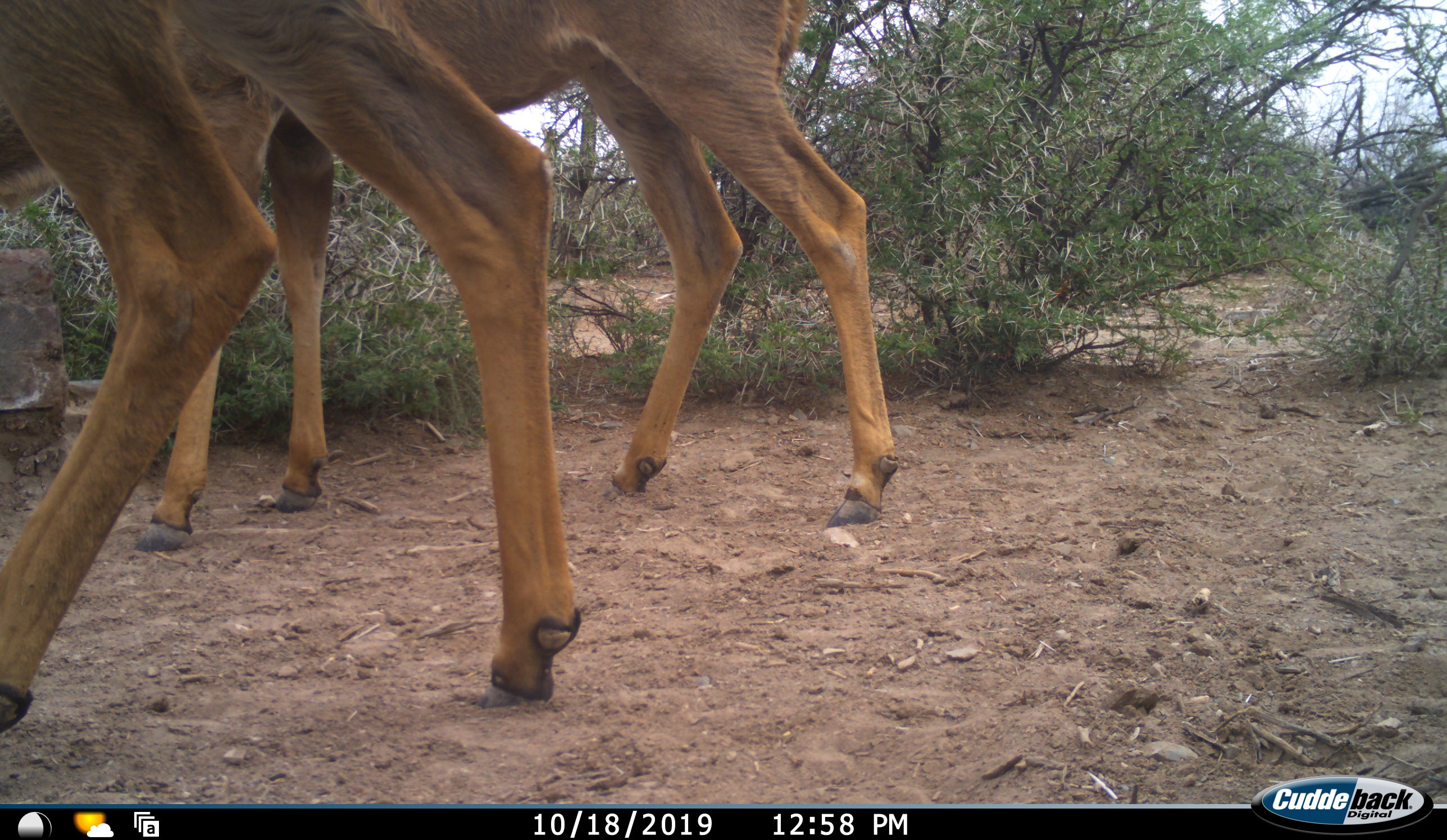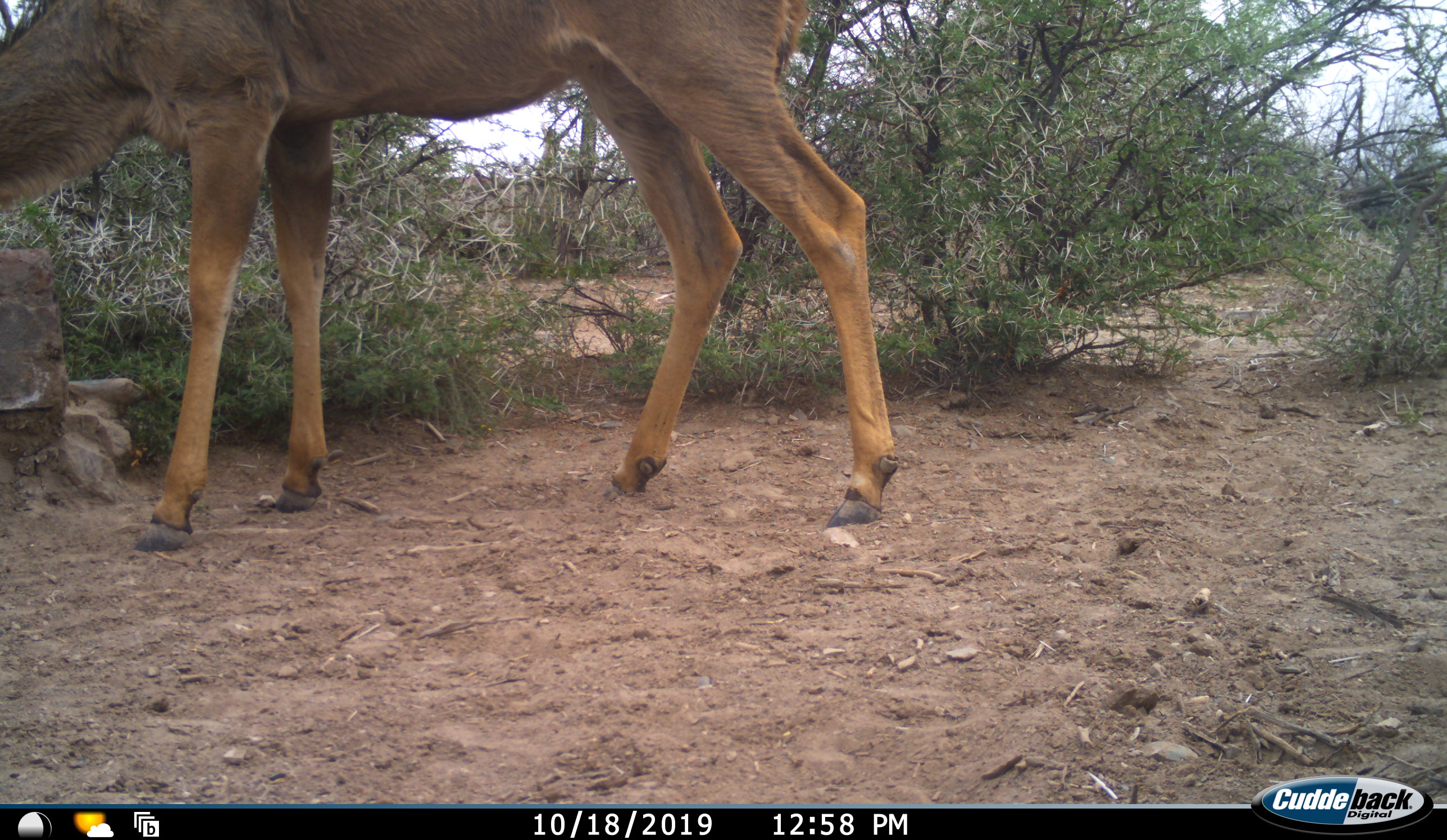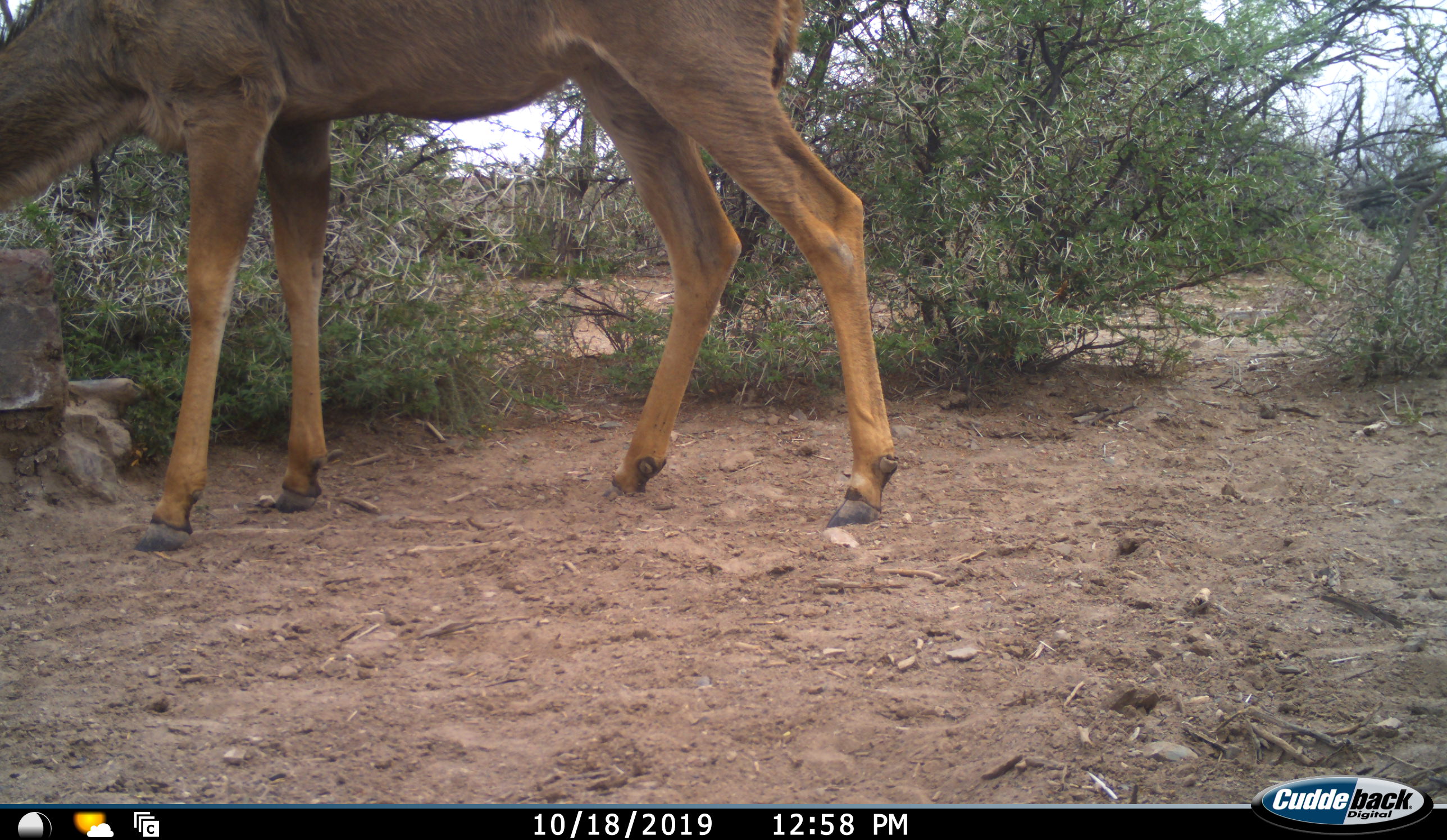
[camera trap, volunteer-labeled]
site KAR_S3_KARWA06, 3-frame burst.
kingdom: Animalia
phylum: Chordata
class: Mammalia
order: Artiodactyla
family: Bovidae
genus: Tragelaphus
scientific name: Tragelaphus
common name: kudu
Kudu (Tragelaphus), count 2. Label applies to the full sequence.